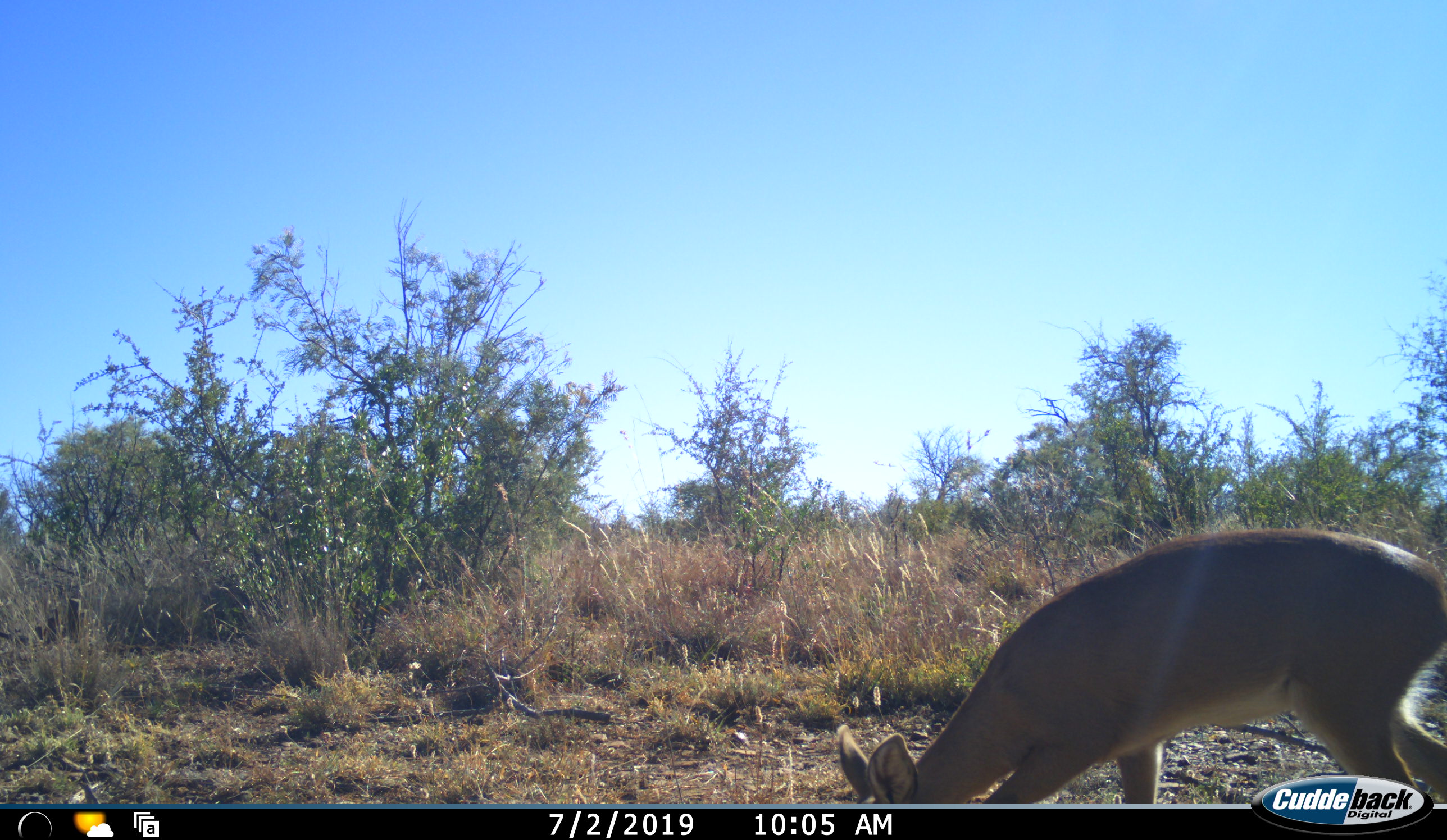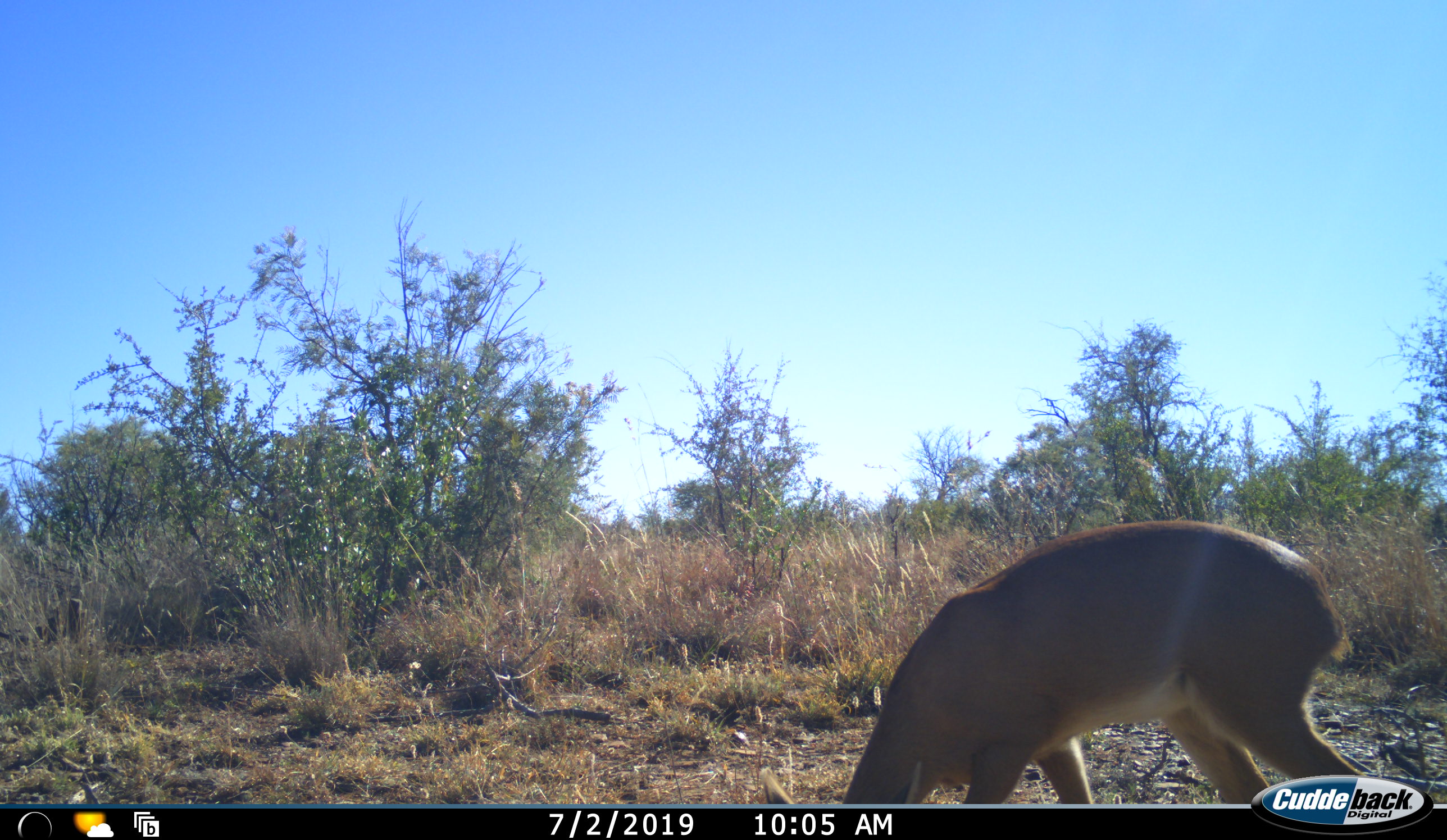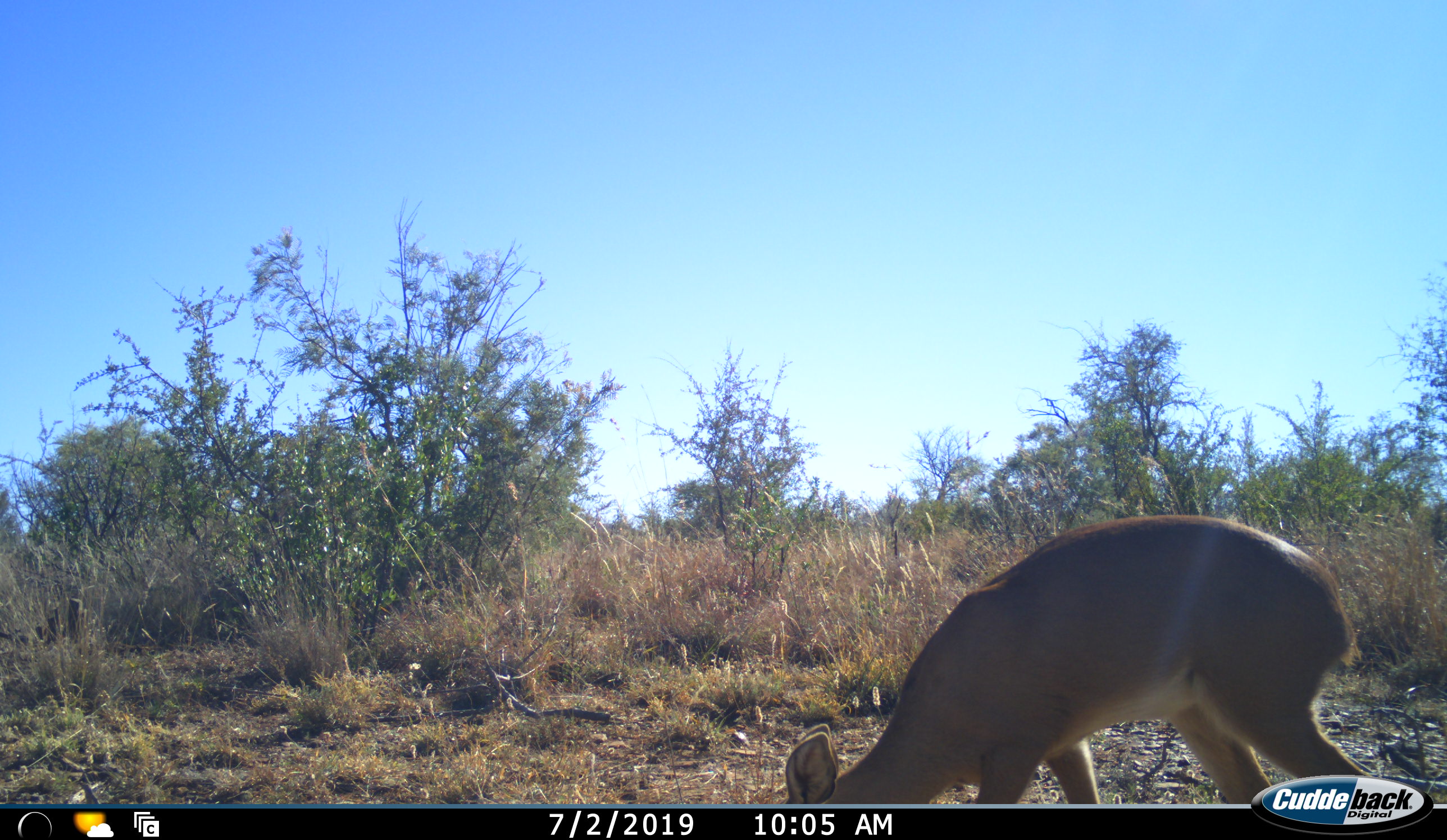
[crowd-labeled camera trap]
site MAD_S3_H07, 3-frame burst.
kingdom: Animalia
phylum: Chordata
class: Mammalia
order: Artiodactyla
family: Bovidae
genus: Aepyceros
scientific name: Aepyceros melampus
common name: impala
Impala (Aepyceros melampus), count 1. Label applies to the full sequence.